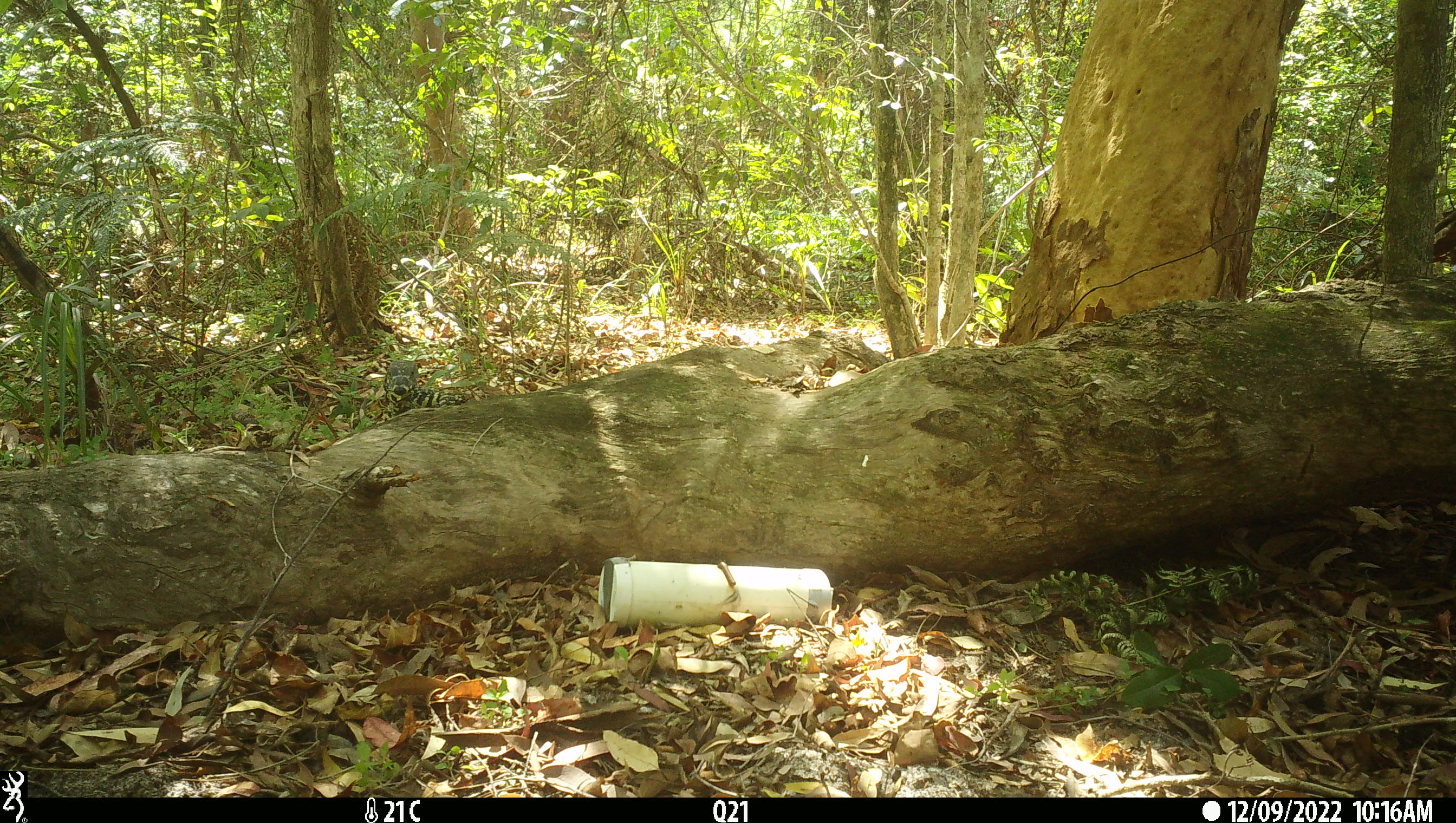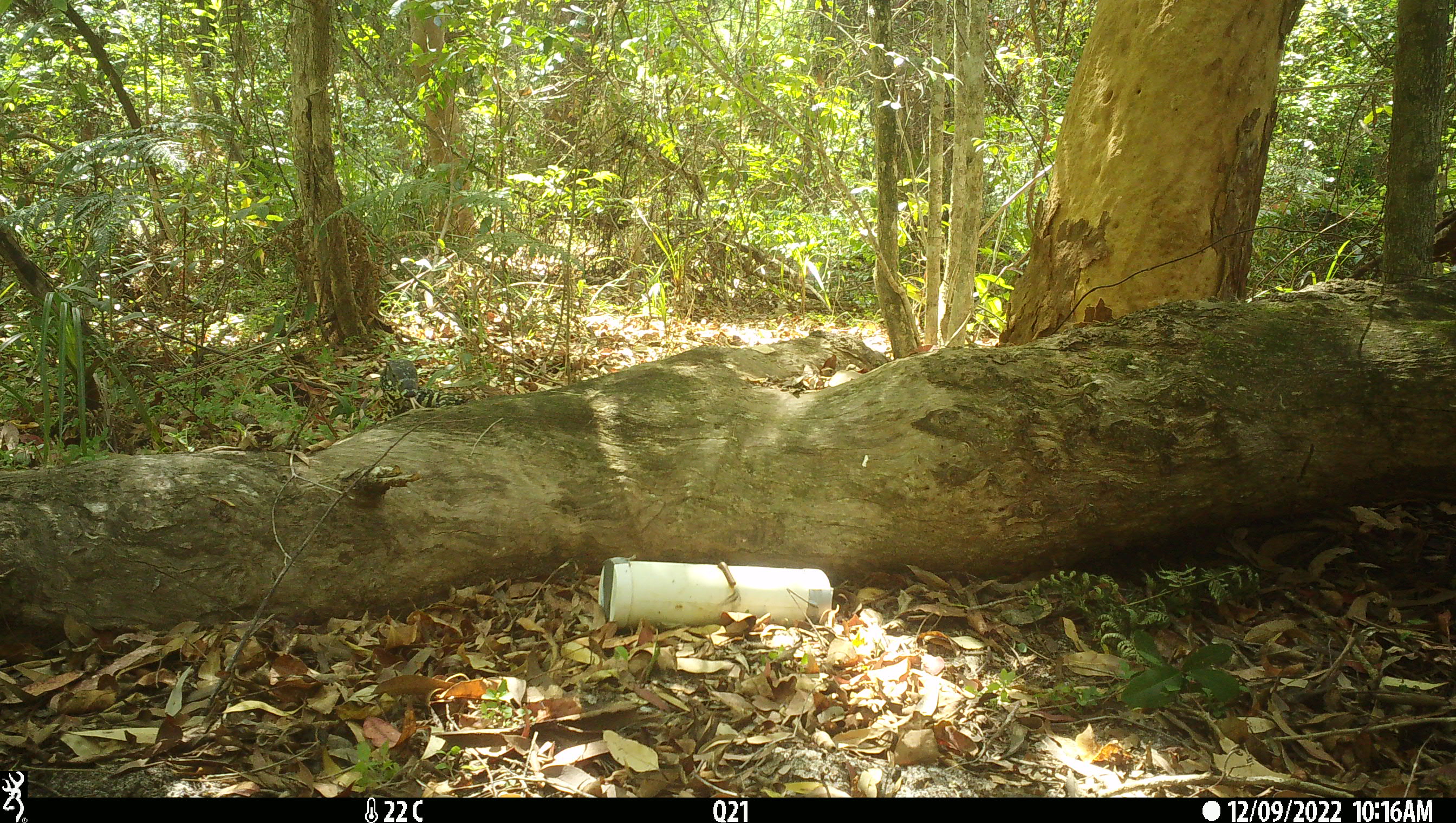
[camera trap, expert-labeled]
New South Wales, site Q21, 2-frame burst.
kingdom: Animalia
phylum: Chordata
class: Reptilia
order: Squamata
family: Varanidae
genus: Varanus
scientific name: Varanus varius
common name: lace monitor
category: goanna